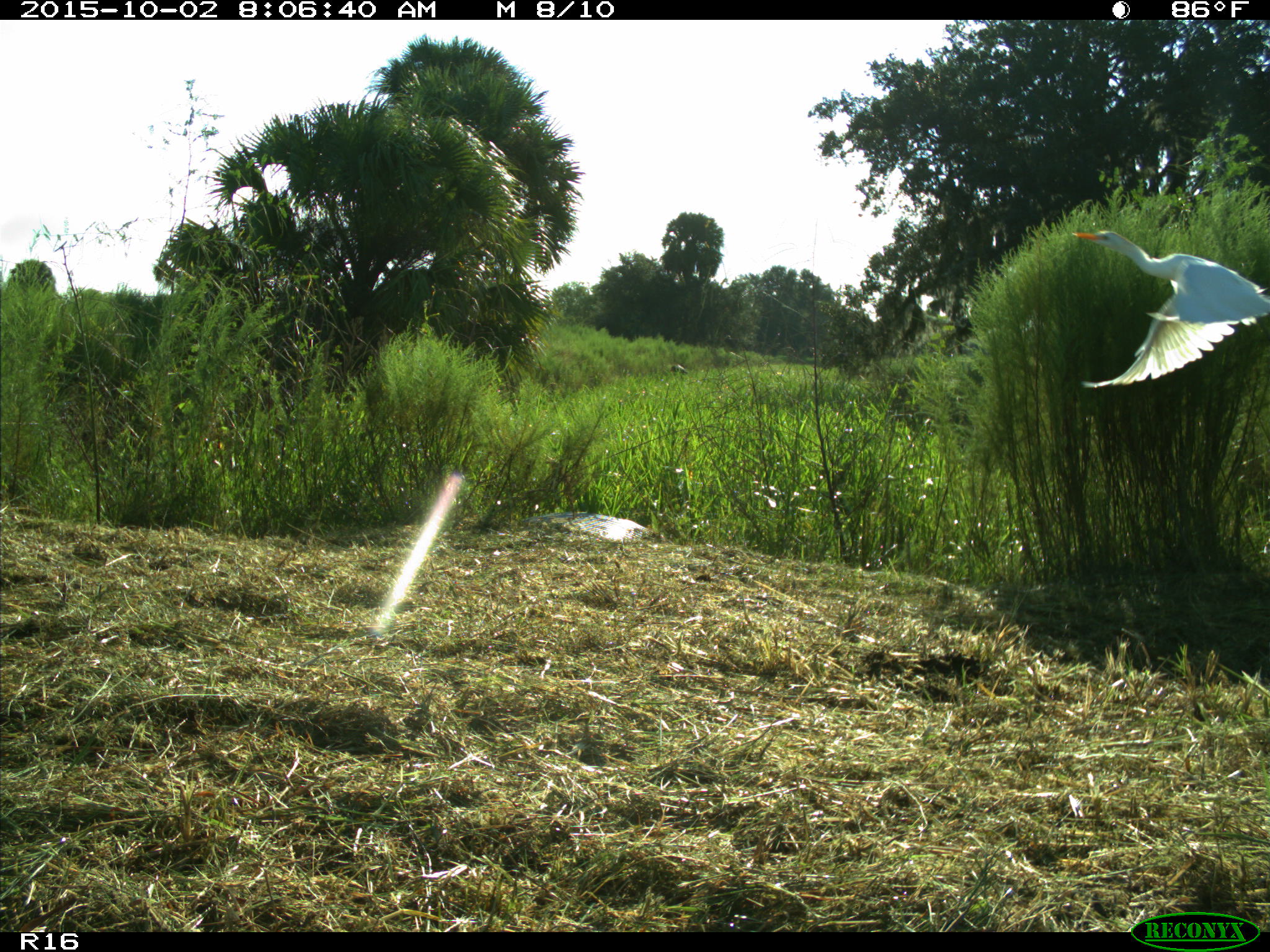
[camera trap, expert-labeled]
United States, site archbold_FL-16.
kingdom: Animalia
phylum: Chordata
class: Aves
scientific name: Aves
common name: birds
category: unidentified bird